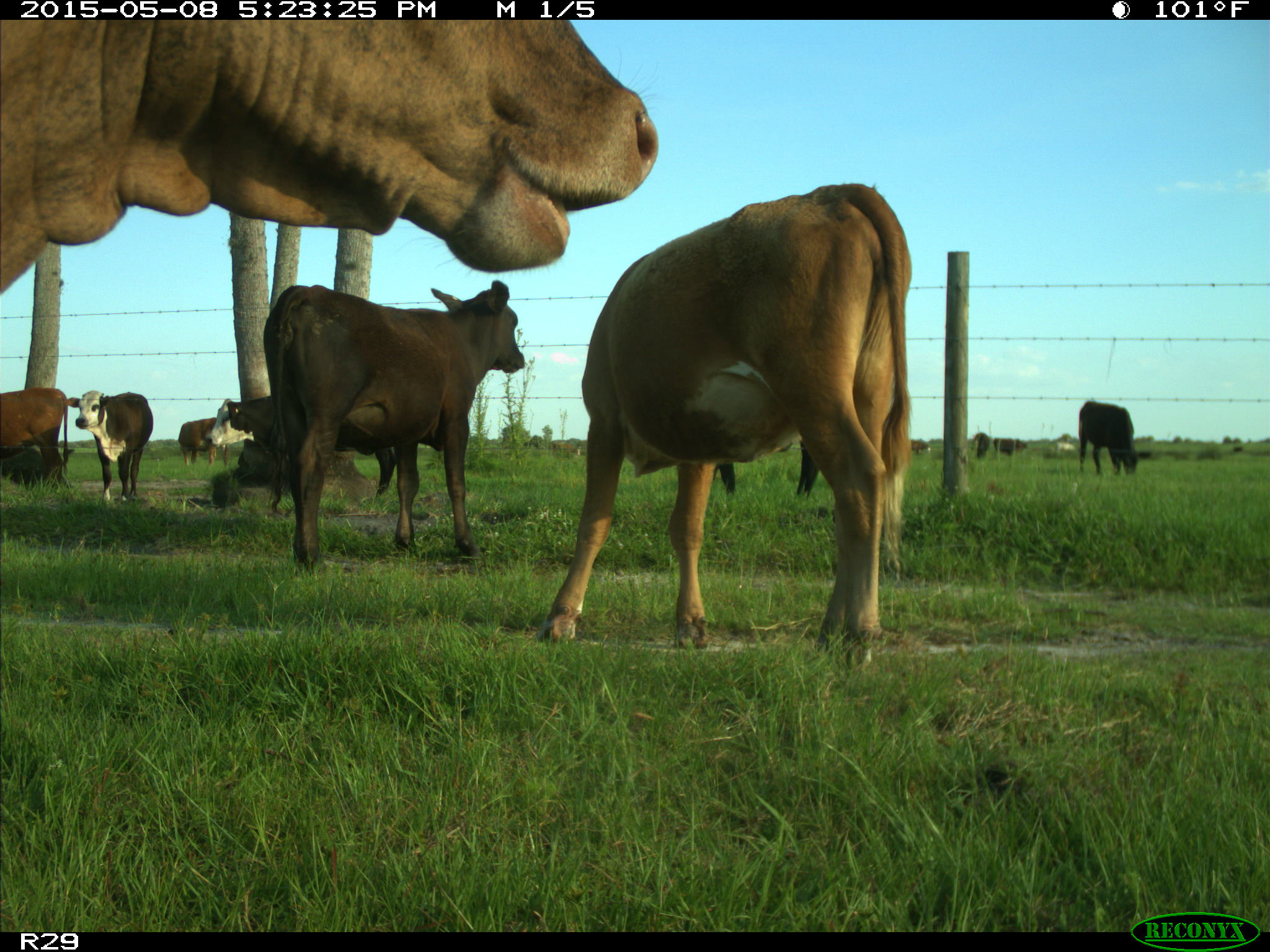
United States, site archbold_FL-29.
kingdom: Animalia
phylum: Chordata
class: Mammalia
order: Artiodactyla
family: Bovidae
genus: Bos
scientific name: Bos taurus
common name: domestic cow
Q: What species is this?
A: Bos taurus (domestic cow).